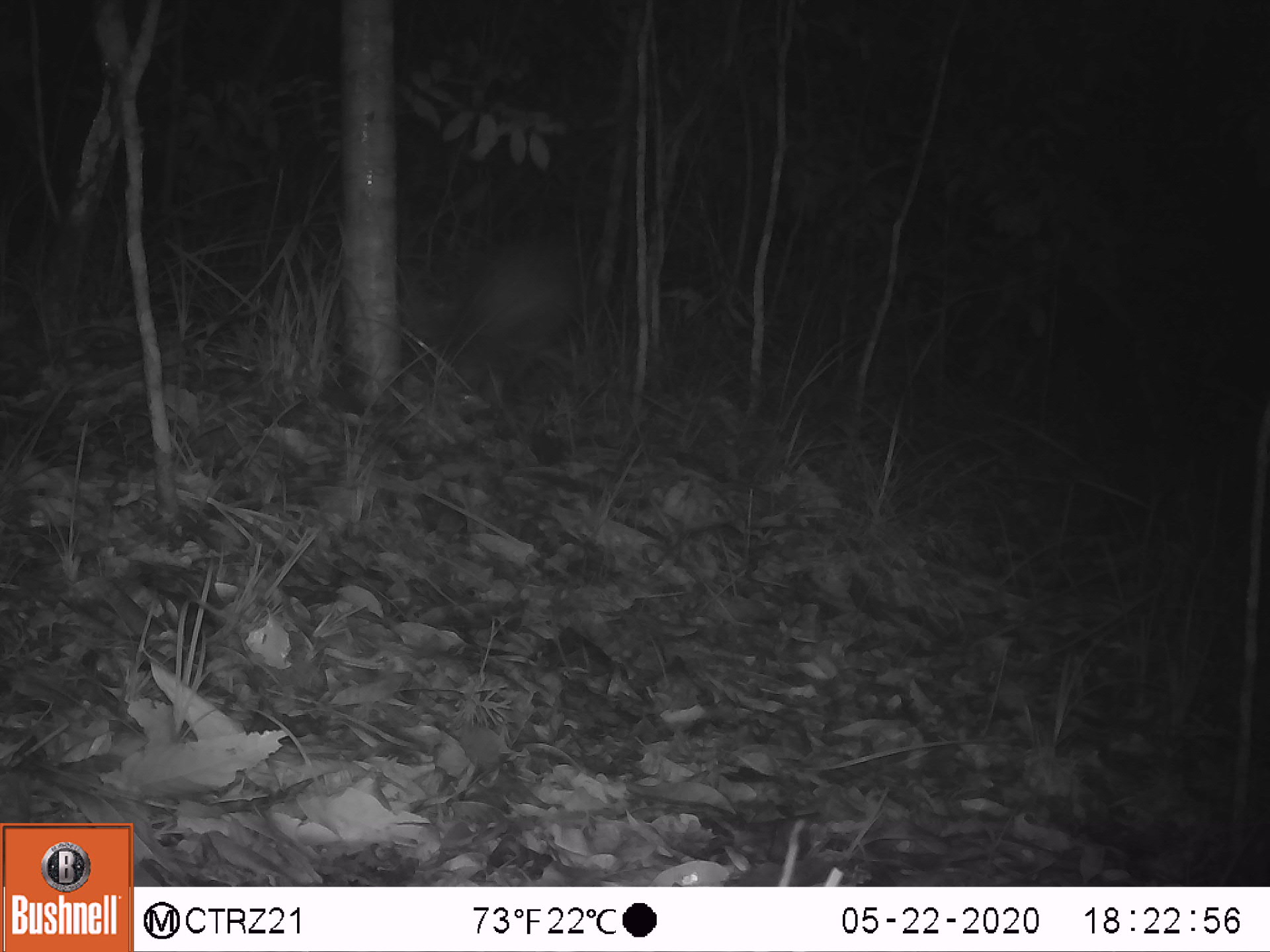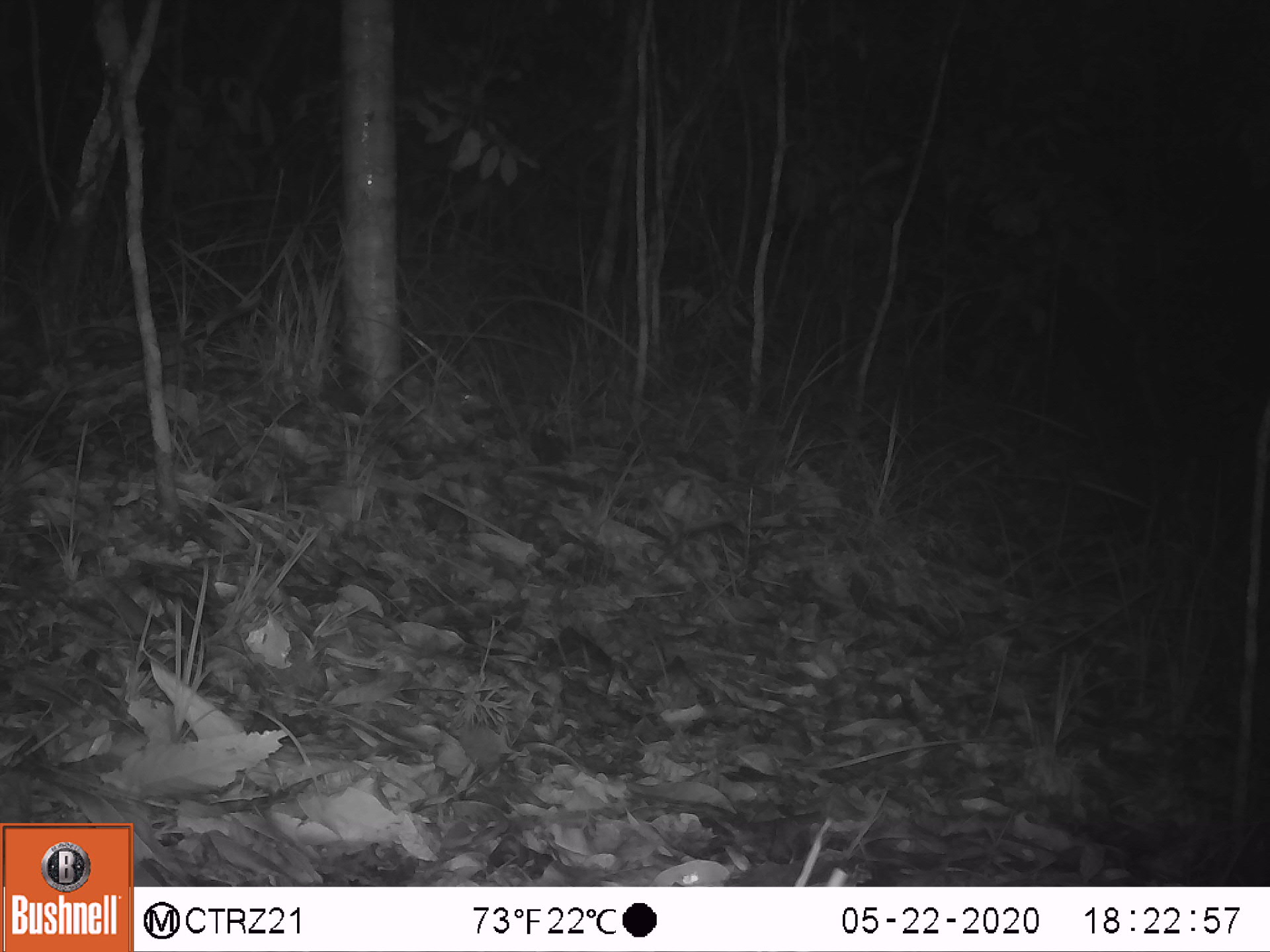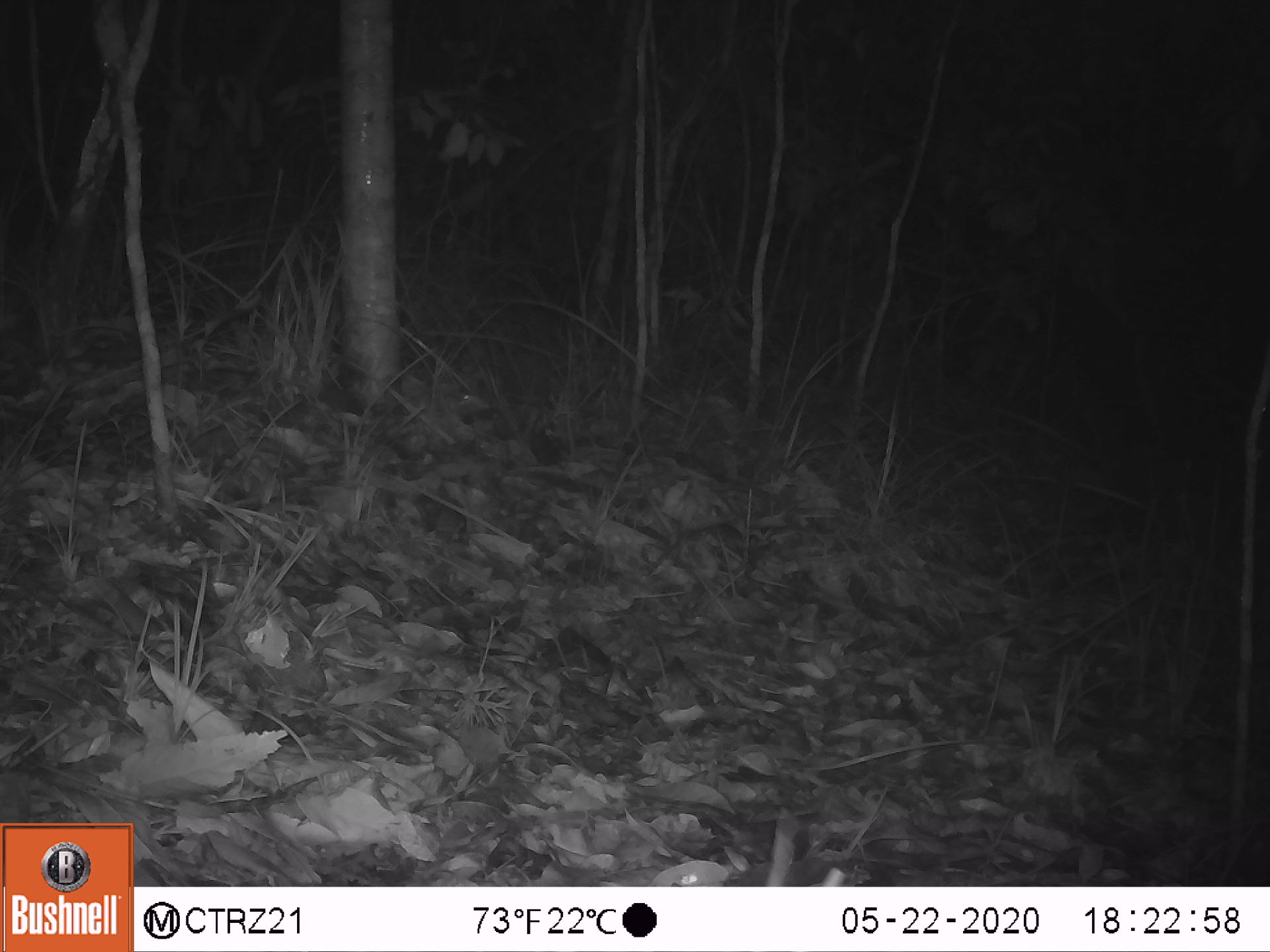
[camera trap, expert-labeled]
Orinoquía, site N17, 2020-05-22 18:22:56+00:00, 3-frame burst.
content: unidentified animal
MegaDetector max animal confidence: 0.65